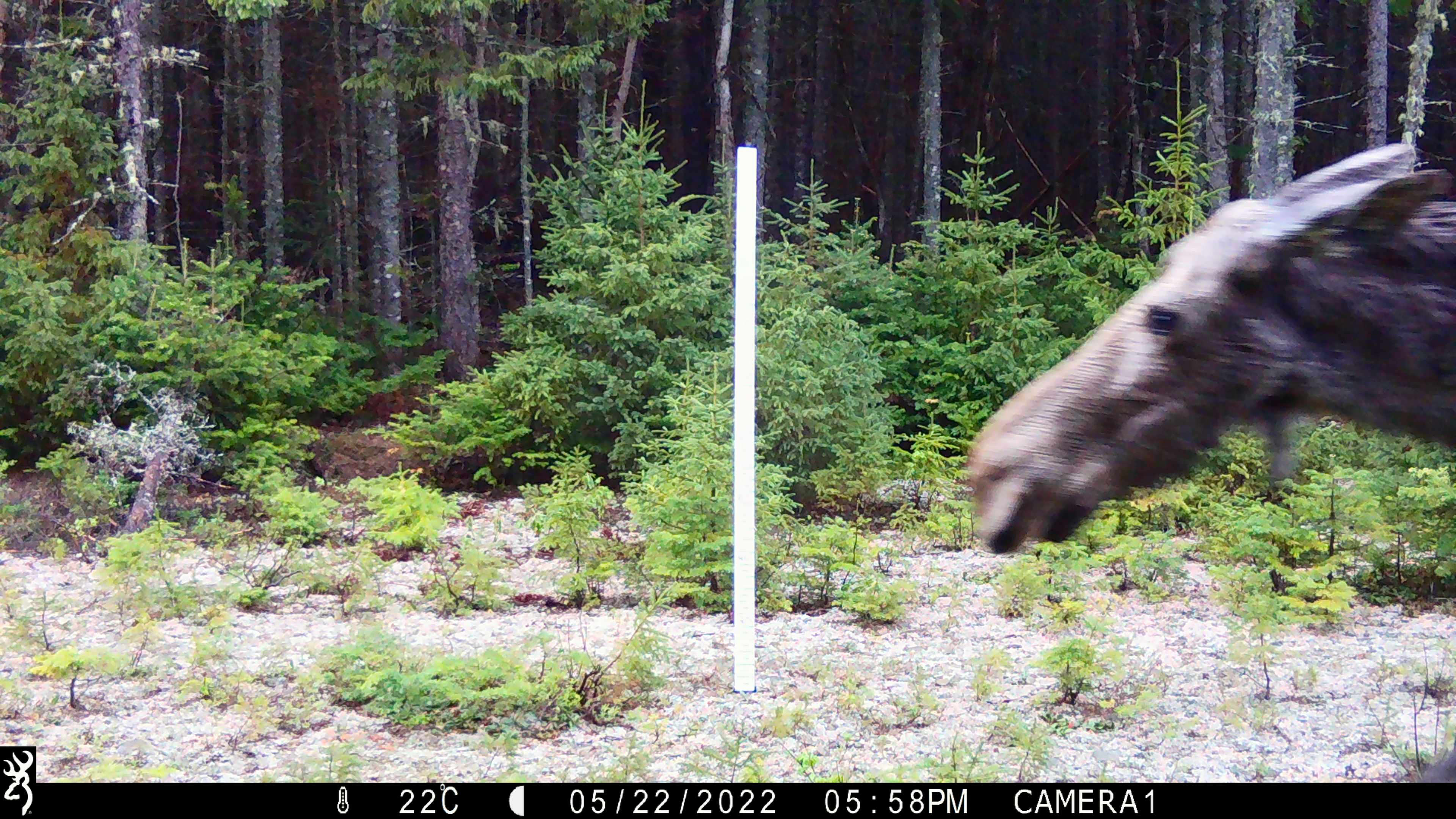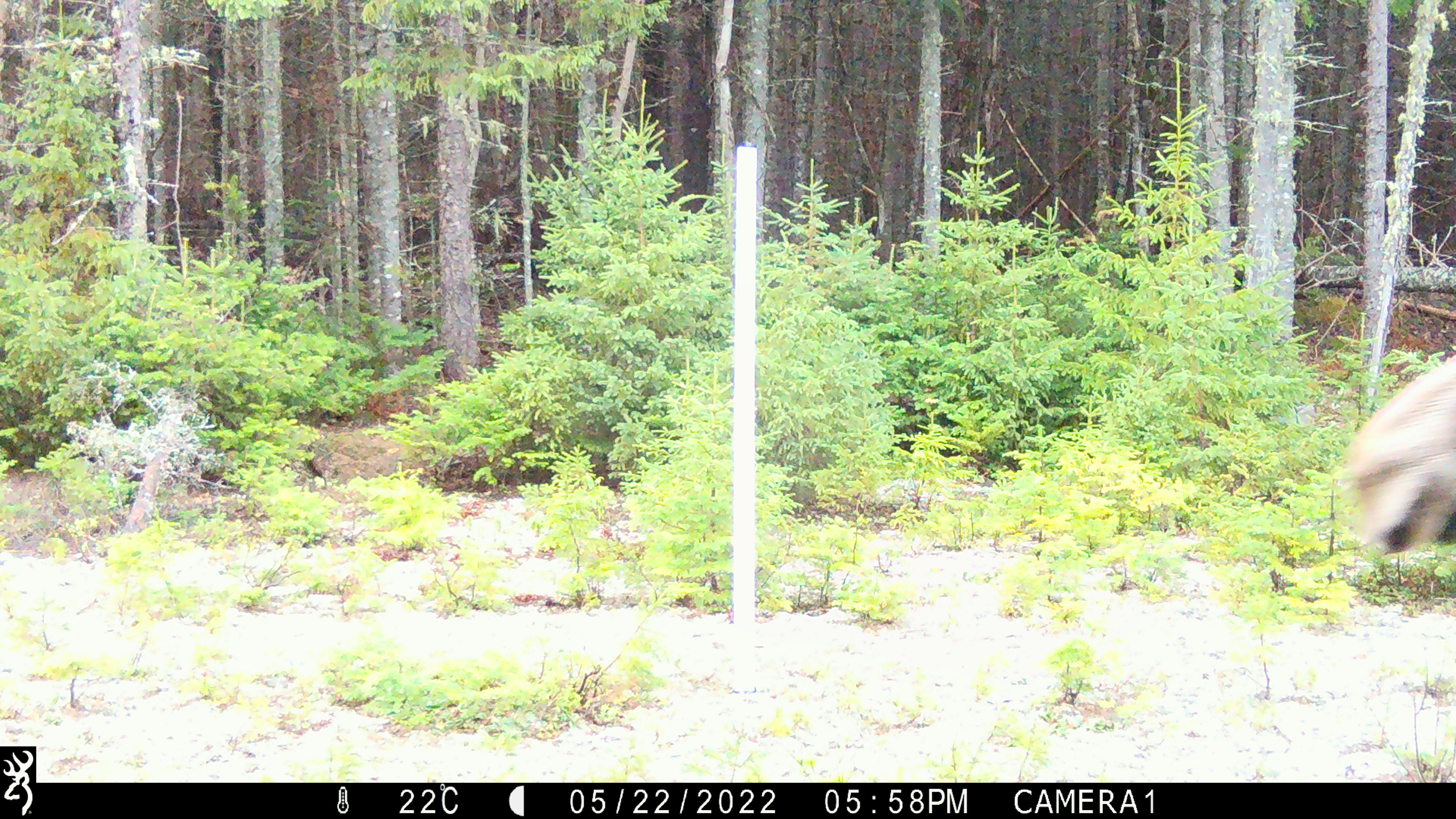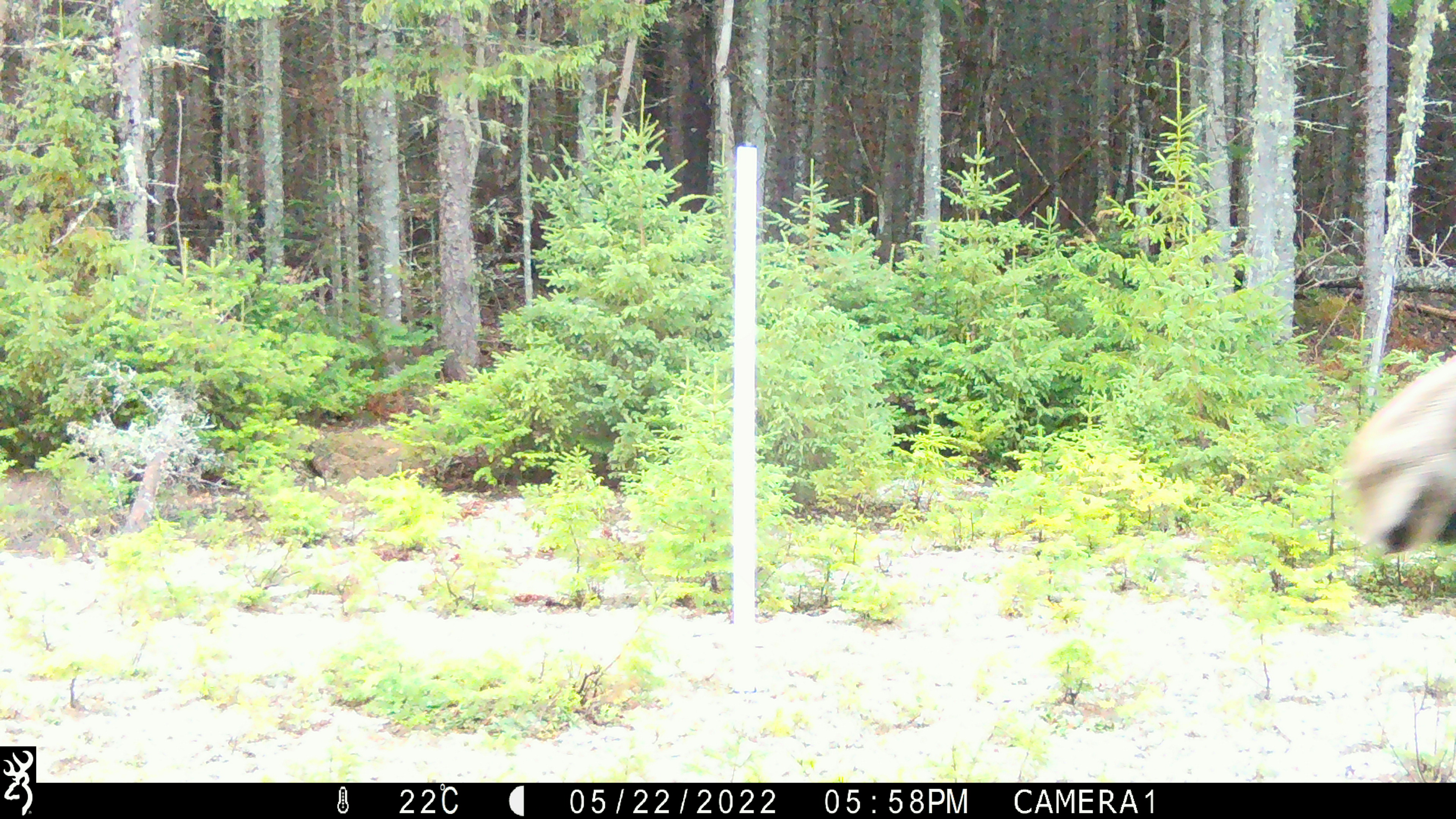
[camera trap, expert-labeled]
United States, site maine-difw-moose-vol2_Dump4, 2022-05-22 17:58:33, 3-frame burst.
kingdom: Animalia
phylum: Chordata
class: Mammalia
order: Artiodactyla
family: Cervidae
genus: Alces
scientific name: Alces alces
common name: moose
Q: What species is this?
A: Moose (Alces alces).